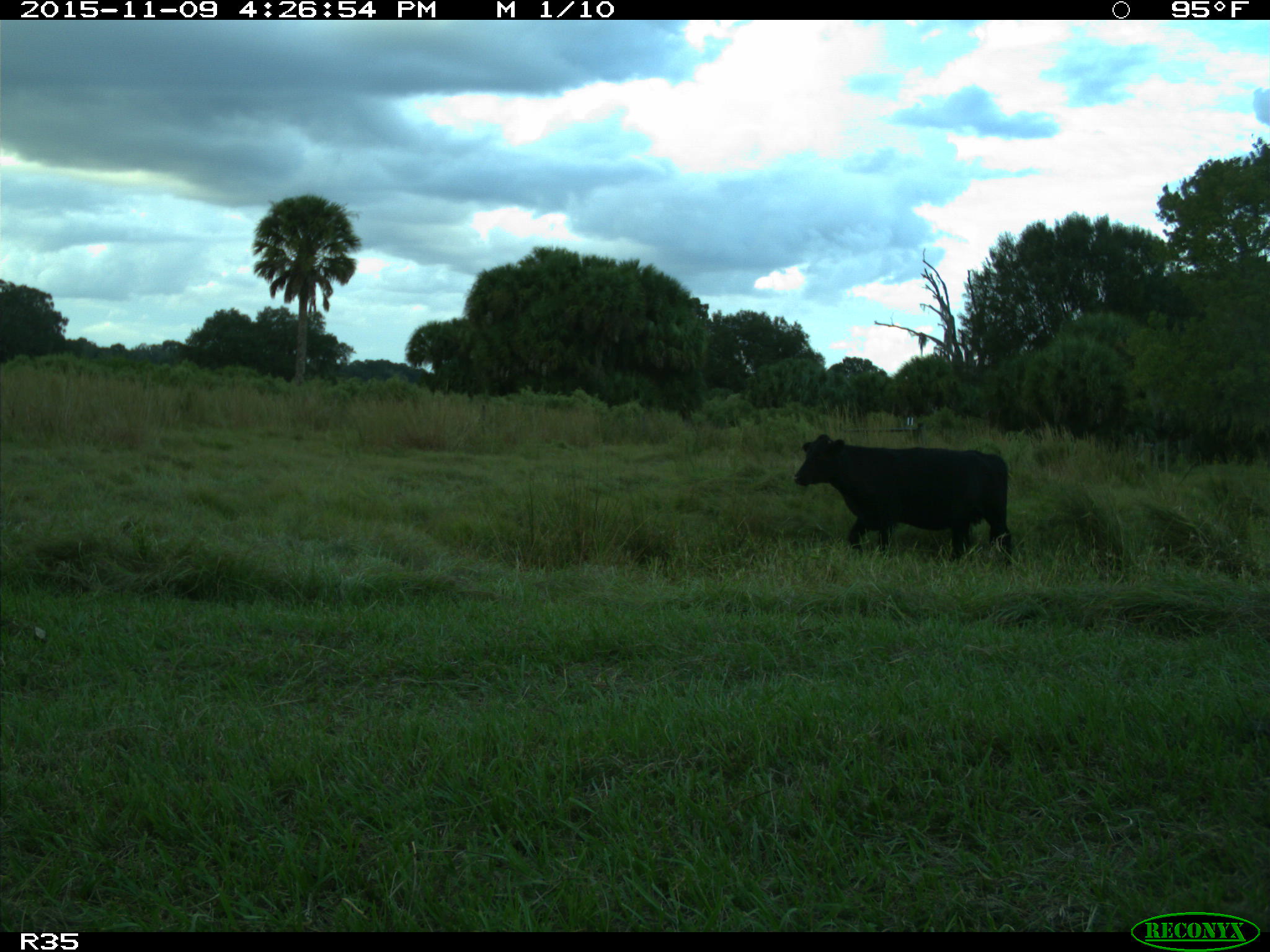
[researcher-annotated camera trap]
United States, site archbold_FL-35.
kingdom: Animalia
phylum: Chordata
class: Mammalia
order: Artiodactyla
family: Bovidae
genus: Bos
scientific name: Bos taurus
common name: domestic cow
Bos taurus (domestic cow).